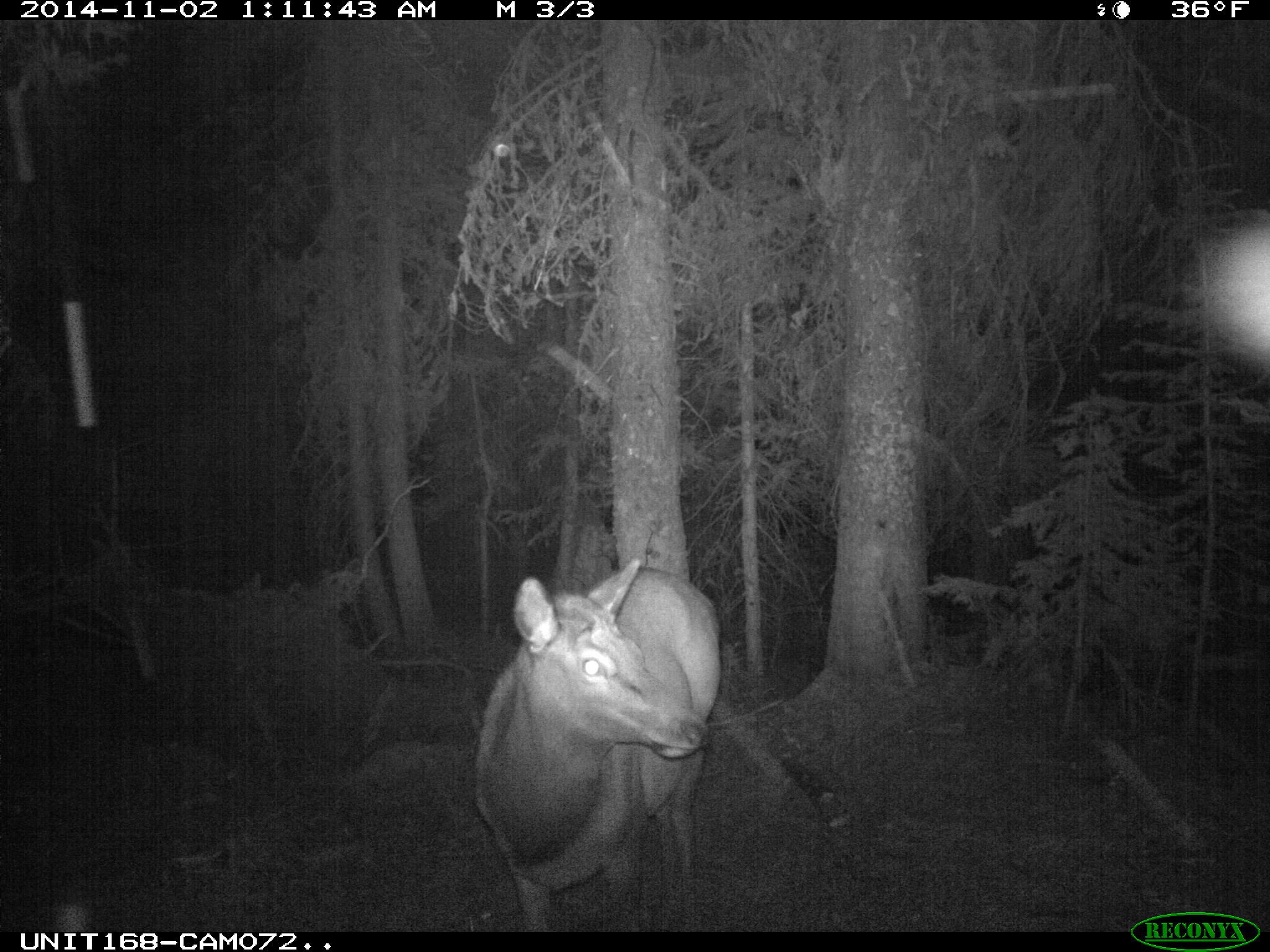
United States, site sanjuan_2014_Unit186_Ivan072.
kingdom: Animalia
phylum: Chordata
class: Mammalia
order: Artiodactyla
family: Cervidae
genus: Cervus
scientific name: Cervus elaphus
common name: red deer